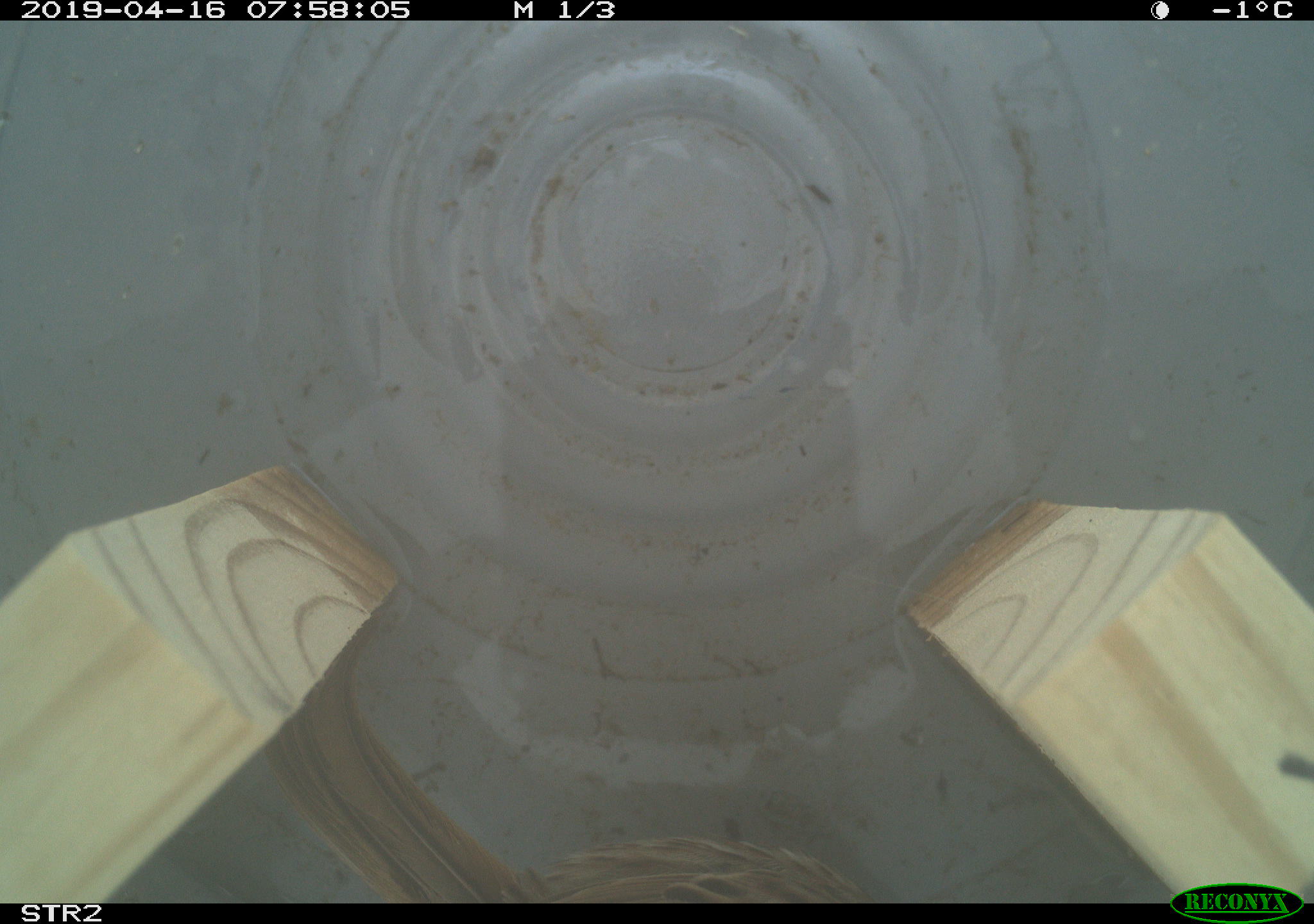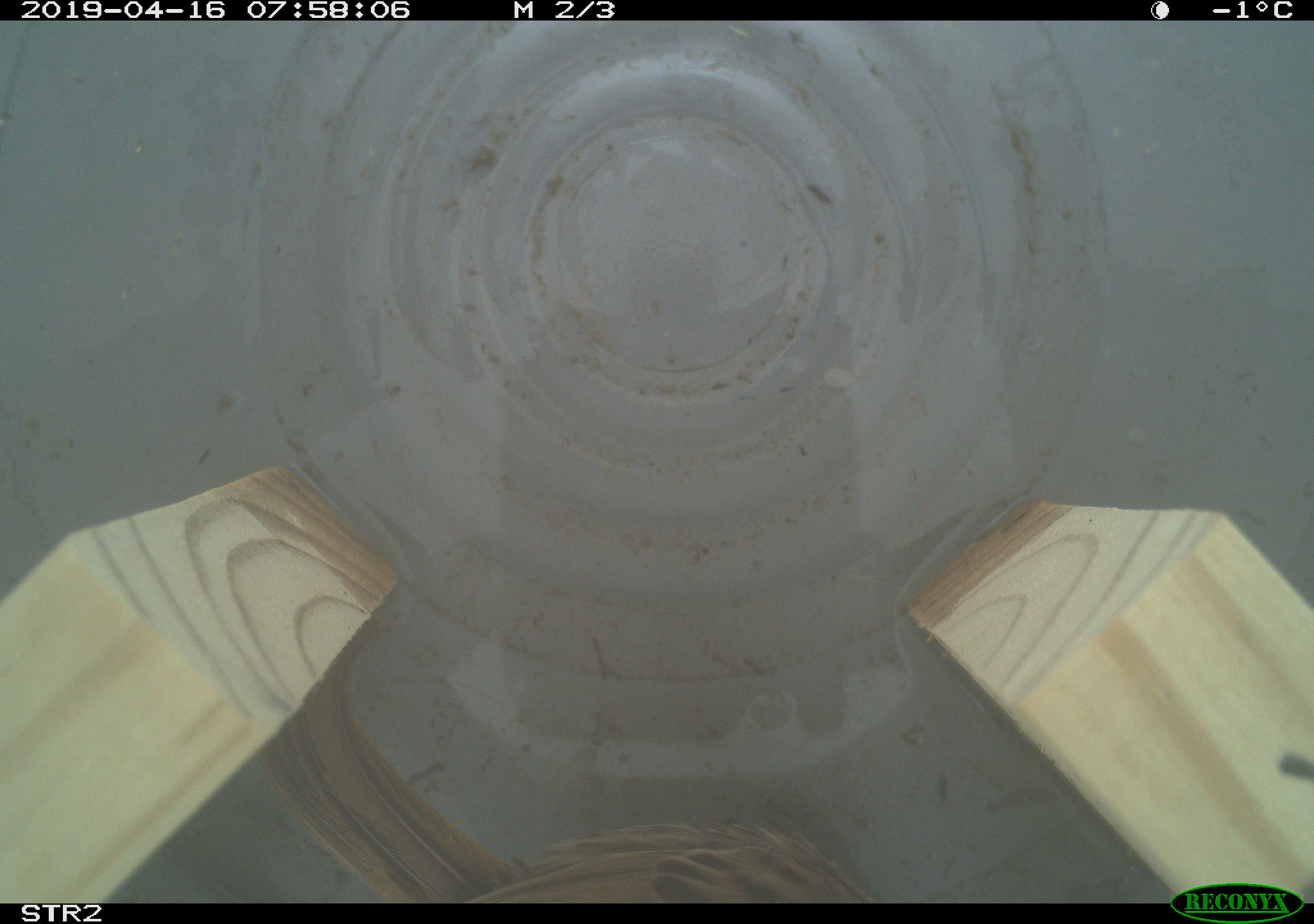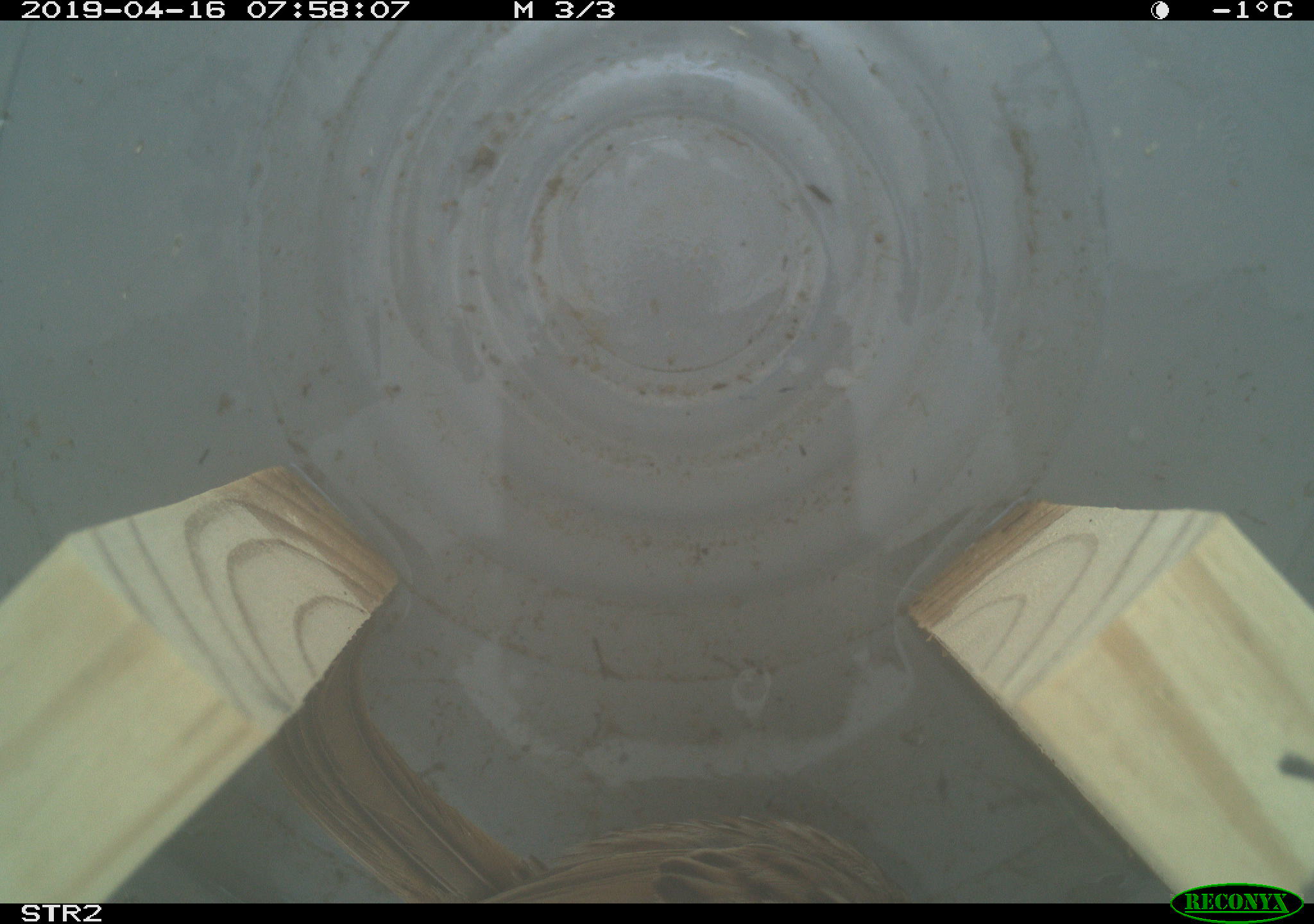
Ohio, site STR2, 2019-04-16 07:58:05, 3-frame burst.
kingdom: Animalia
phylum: Chordata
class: Aves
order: Passeriformes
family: Passerellidae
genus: Melospiza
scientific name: Melospiza melodia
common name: song sparrow